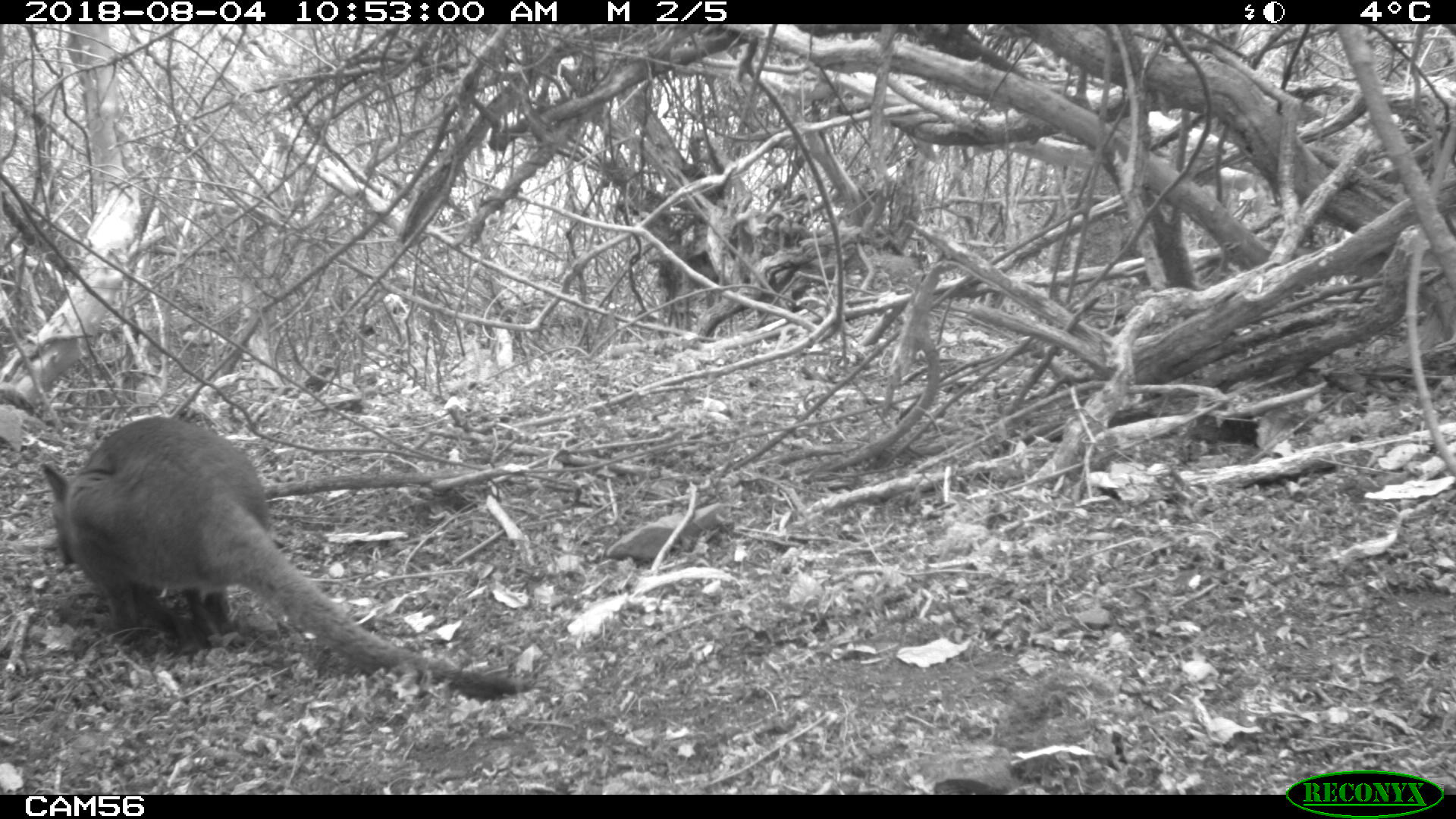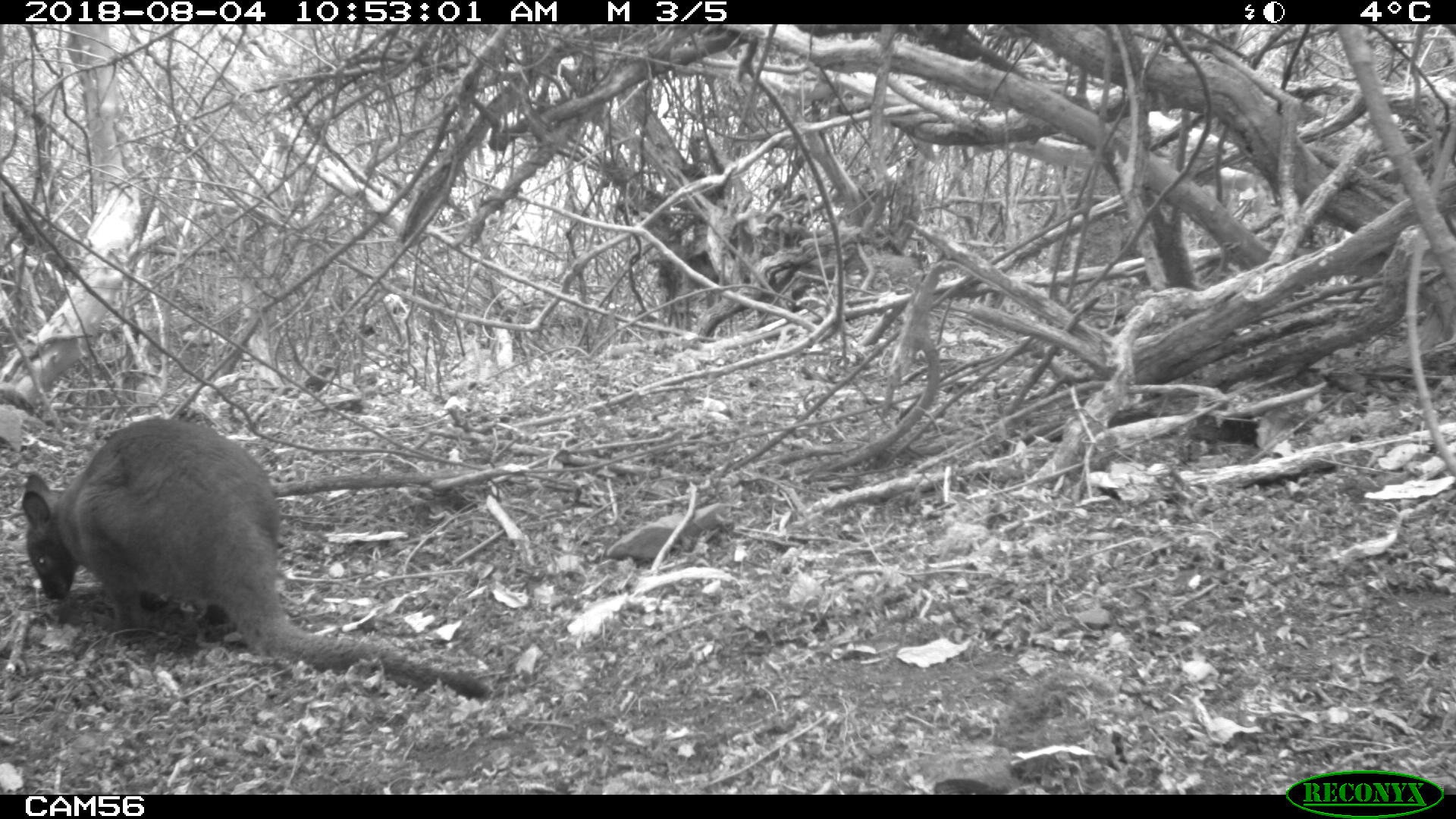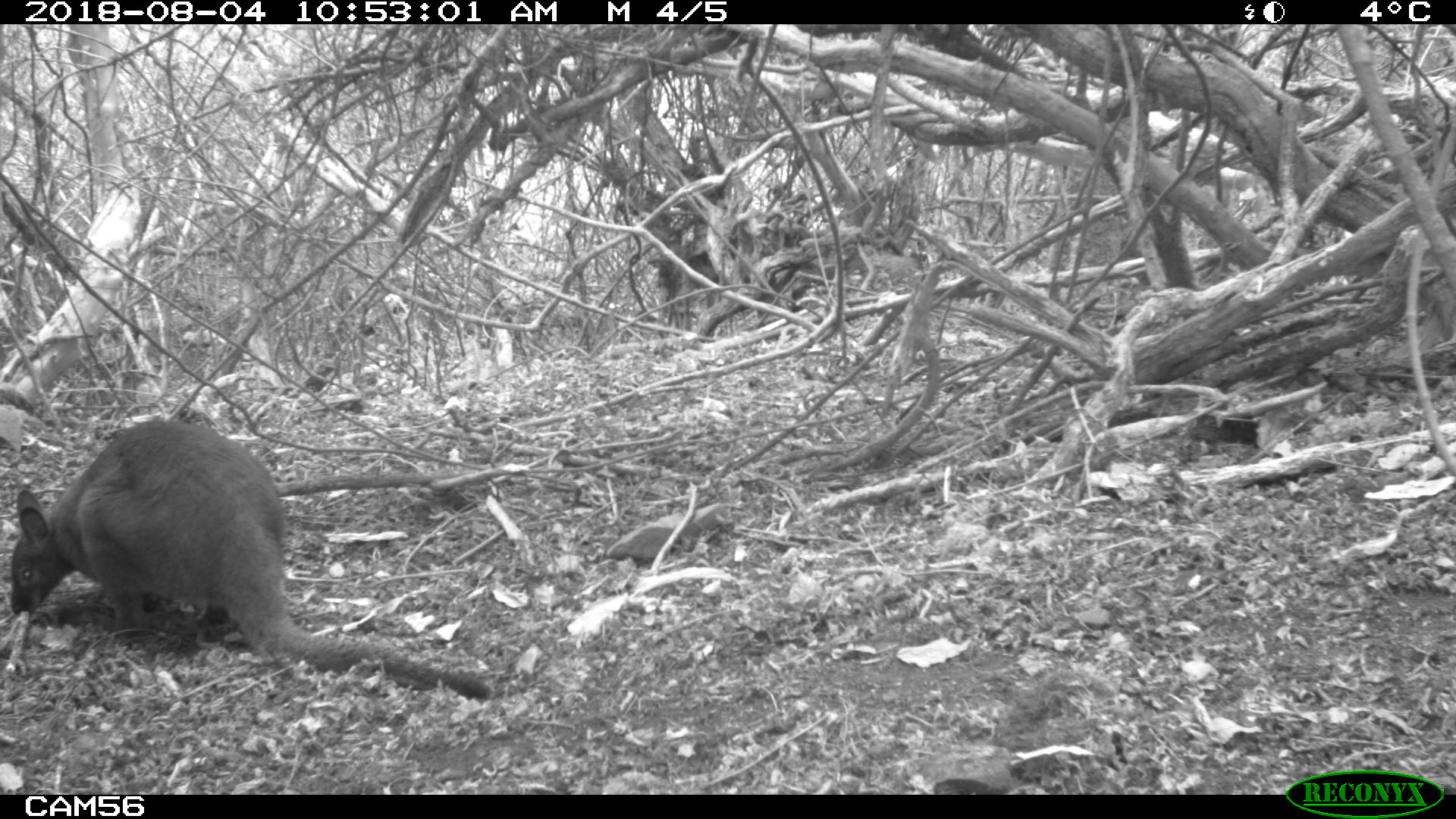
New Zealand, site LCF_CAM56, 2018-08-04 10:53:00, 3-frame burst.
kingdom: Animalia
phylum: Chordata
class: Mammalia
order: Diprotodontia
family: Macropodidae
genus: Notamacropus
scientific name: Notamacropus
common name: wallaby